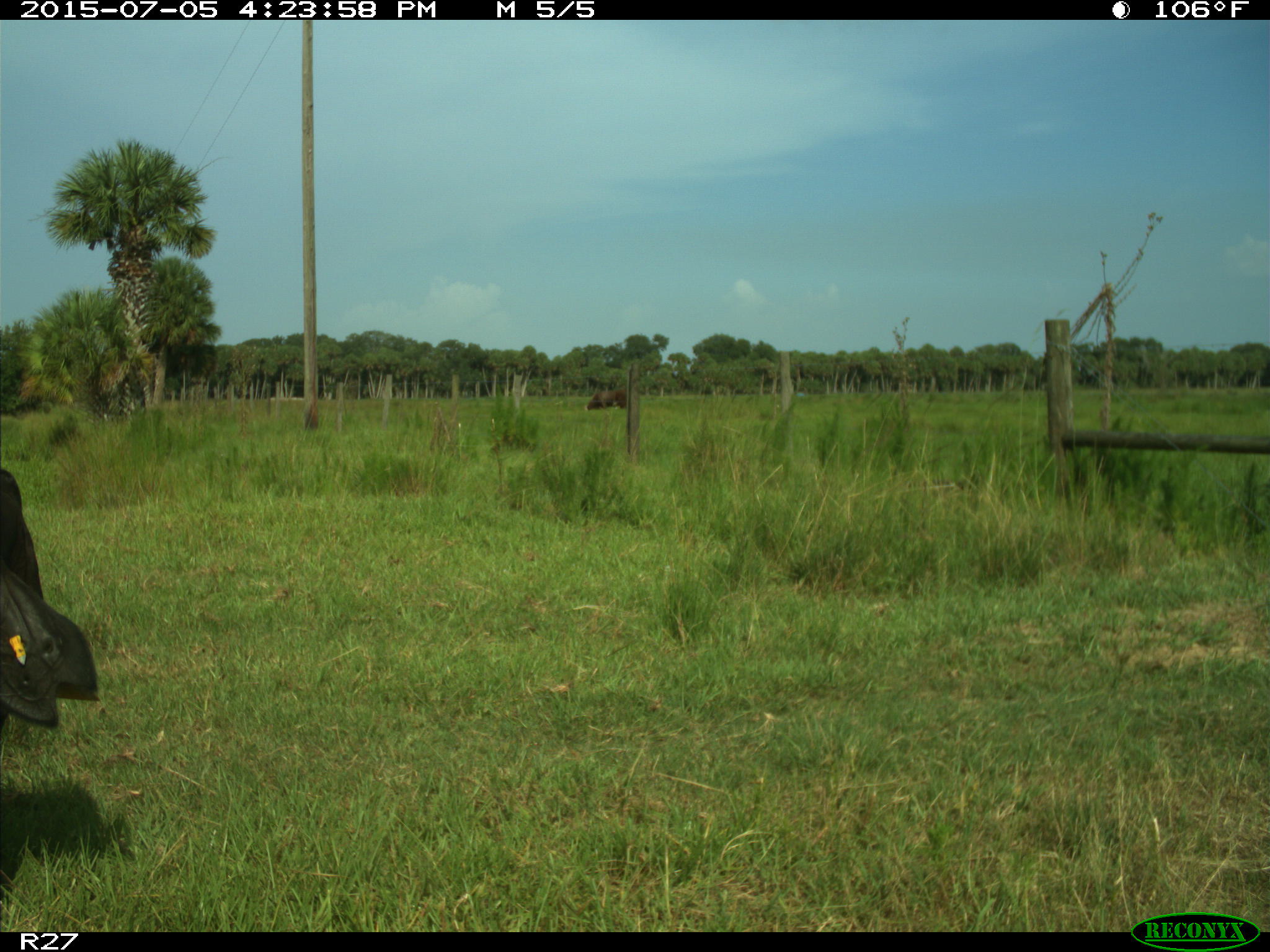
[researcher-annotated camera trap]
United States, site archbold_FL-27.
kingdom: Animalia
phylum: Chordata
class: Mammalia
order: Artiodactyla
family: Bovidae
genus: Bos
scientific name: Bos taurus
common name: domestic cow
Bos taurus (domestic cow).